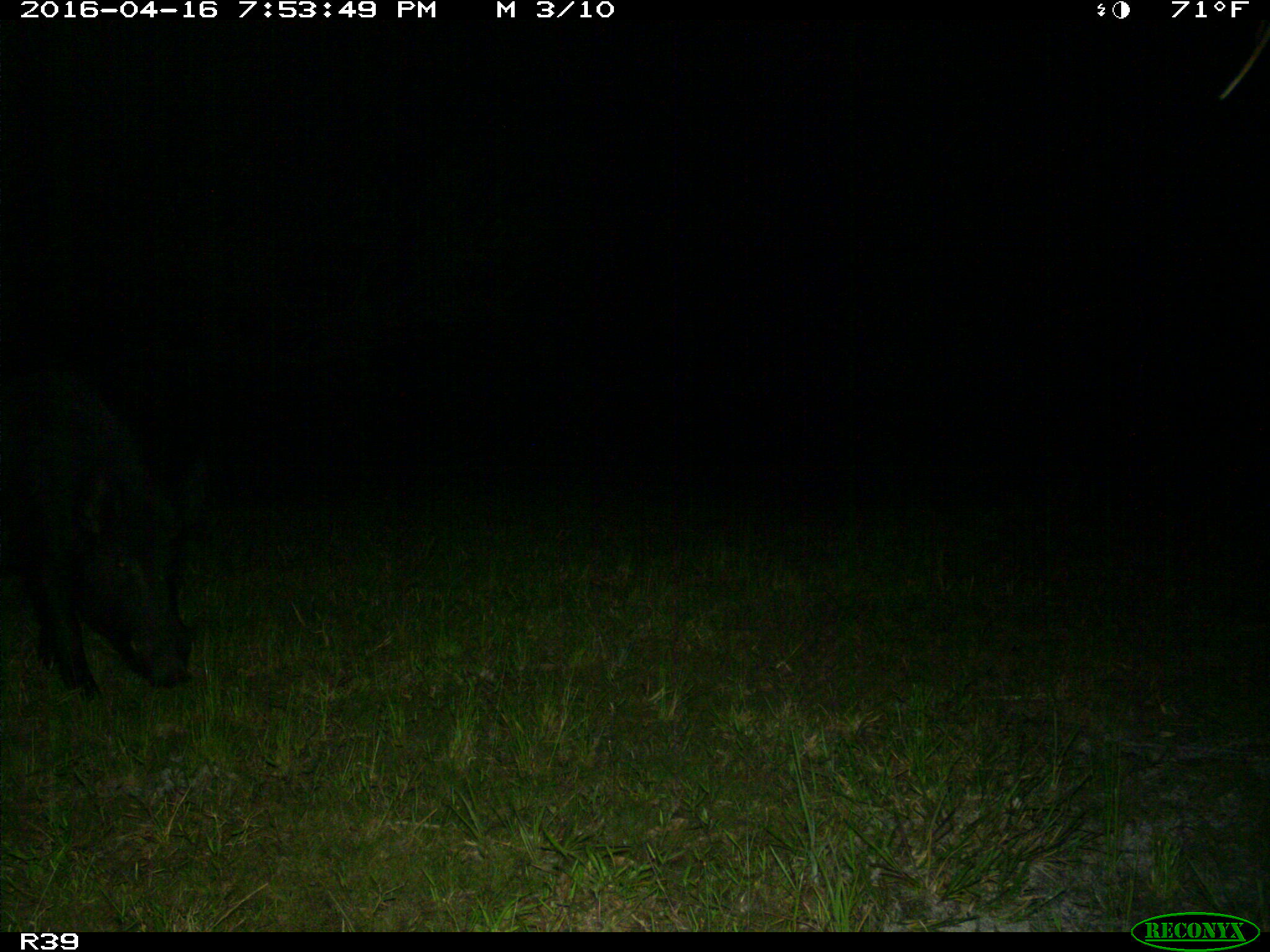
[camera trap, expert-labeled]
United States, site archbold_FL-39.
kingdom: Animalia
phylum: Chordata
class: Mammalia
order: Artiodactyla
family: Suidae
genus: Sus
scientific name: Sus scrofa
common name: wild boar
Sus scrofa (wild boar).